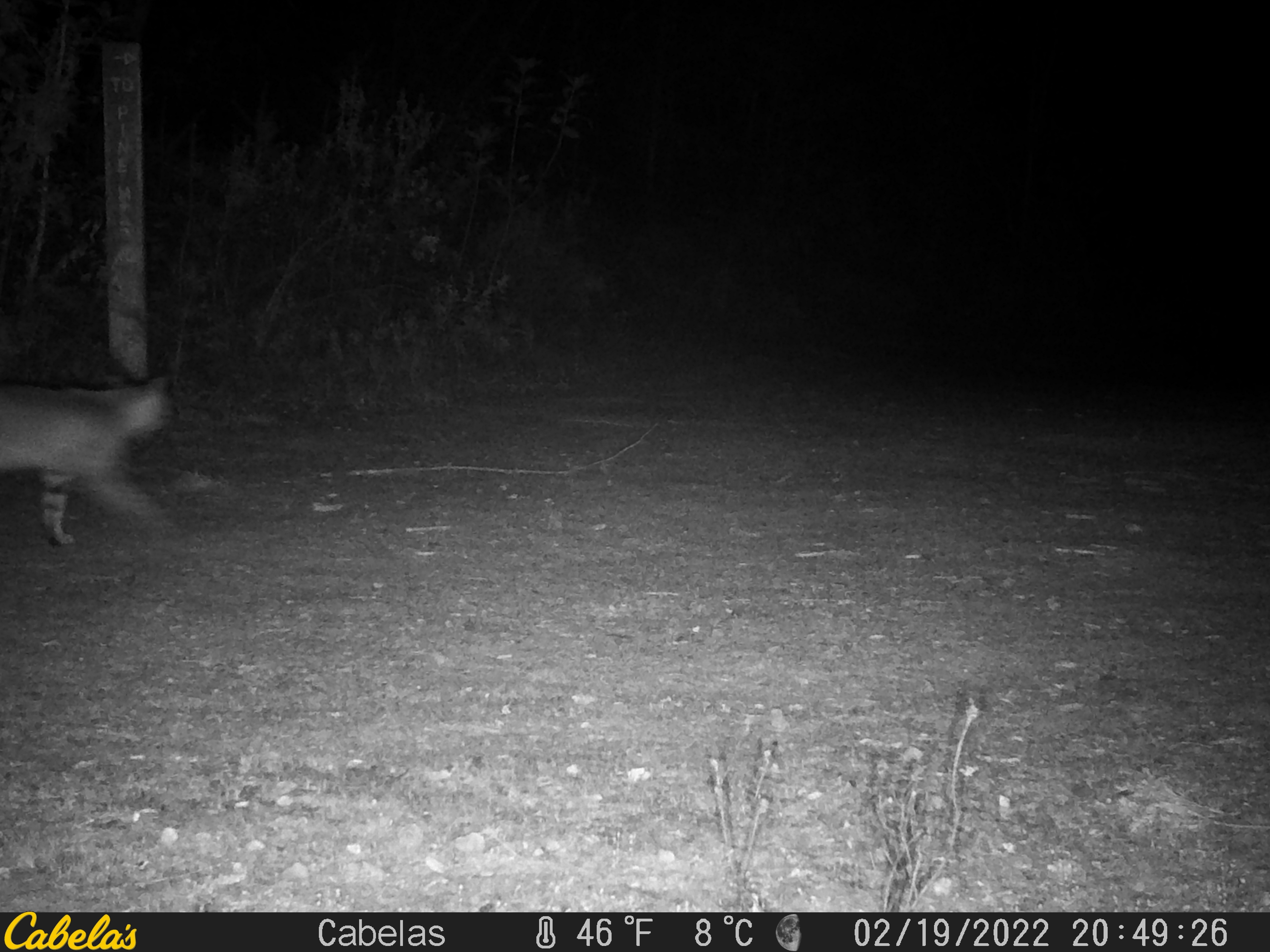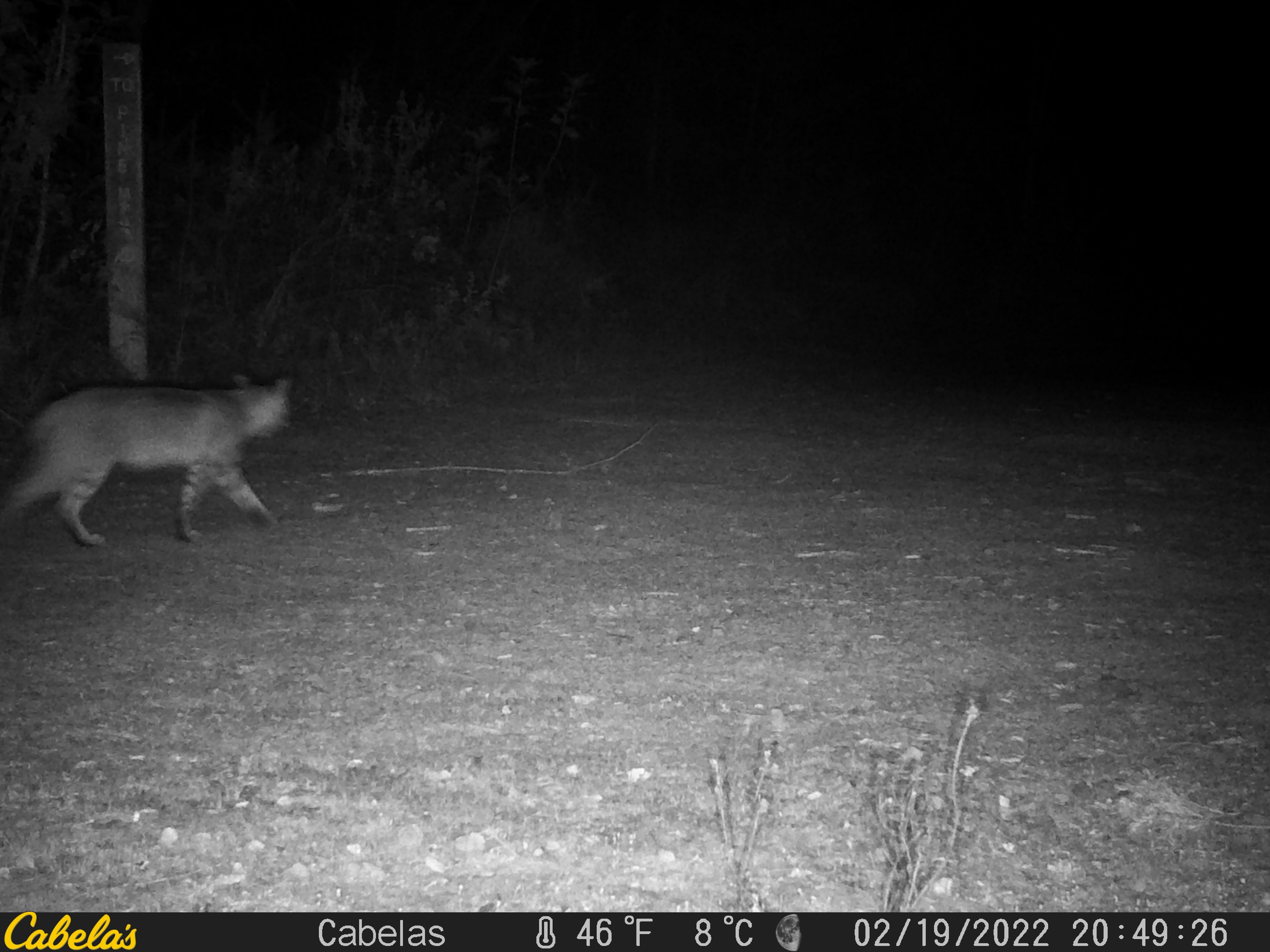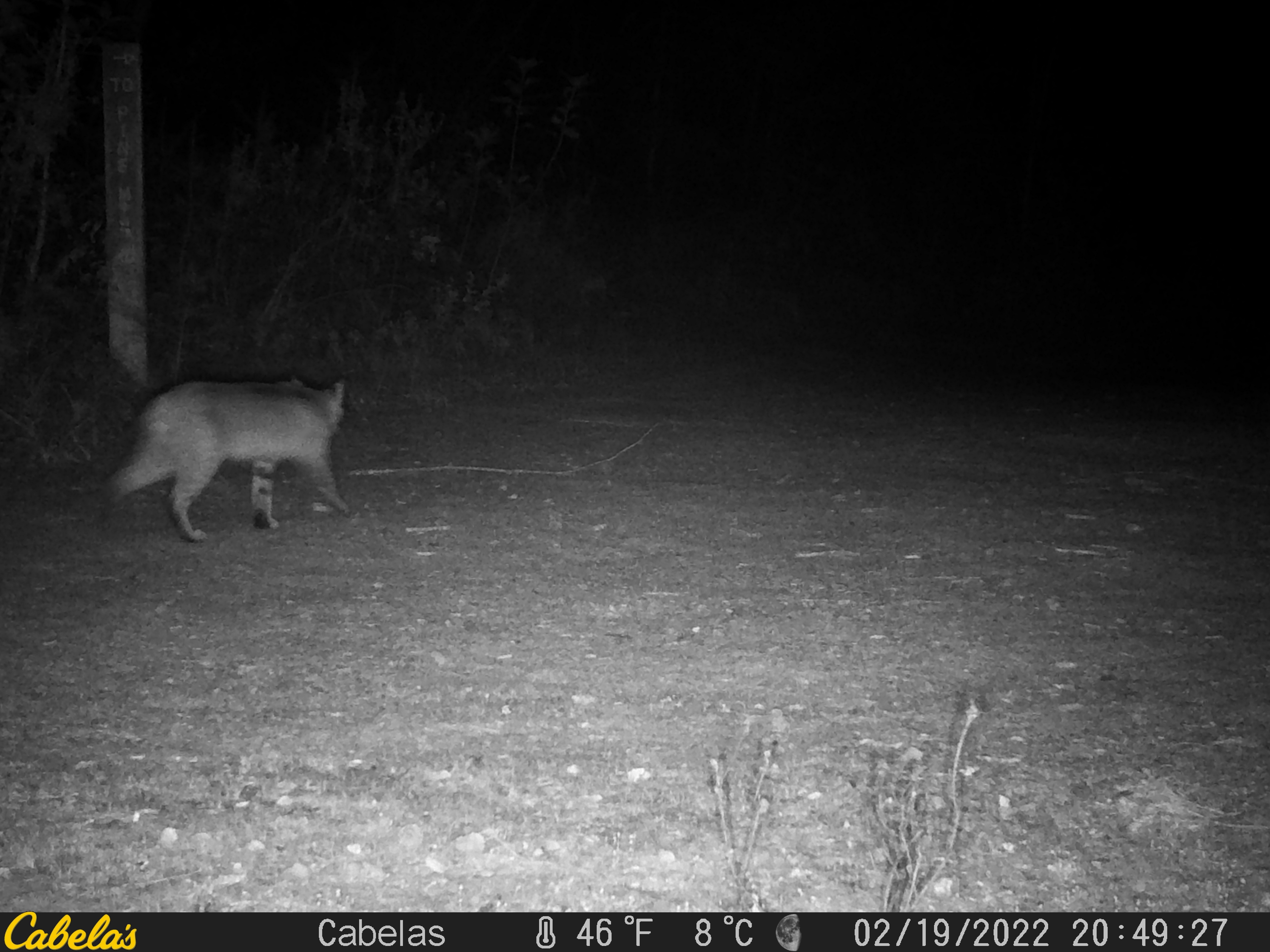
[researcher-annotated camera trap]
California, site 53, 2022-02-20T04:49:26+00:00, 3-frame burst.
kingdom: Animalia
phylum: Chordata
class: Mammalia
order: Carnivora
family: Felidae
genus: Lynx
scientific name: Lynx rufus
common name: bobcat